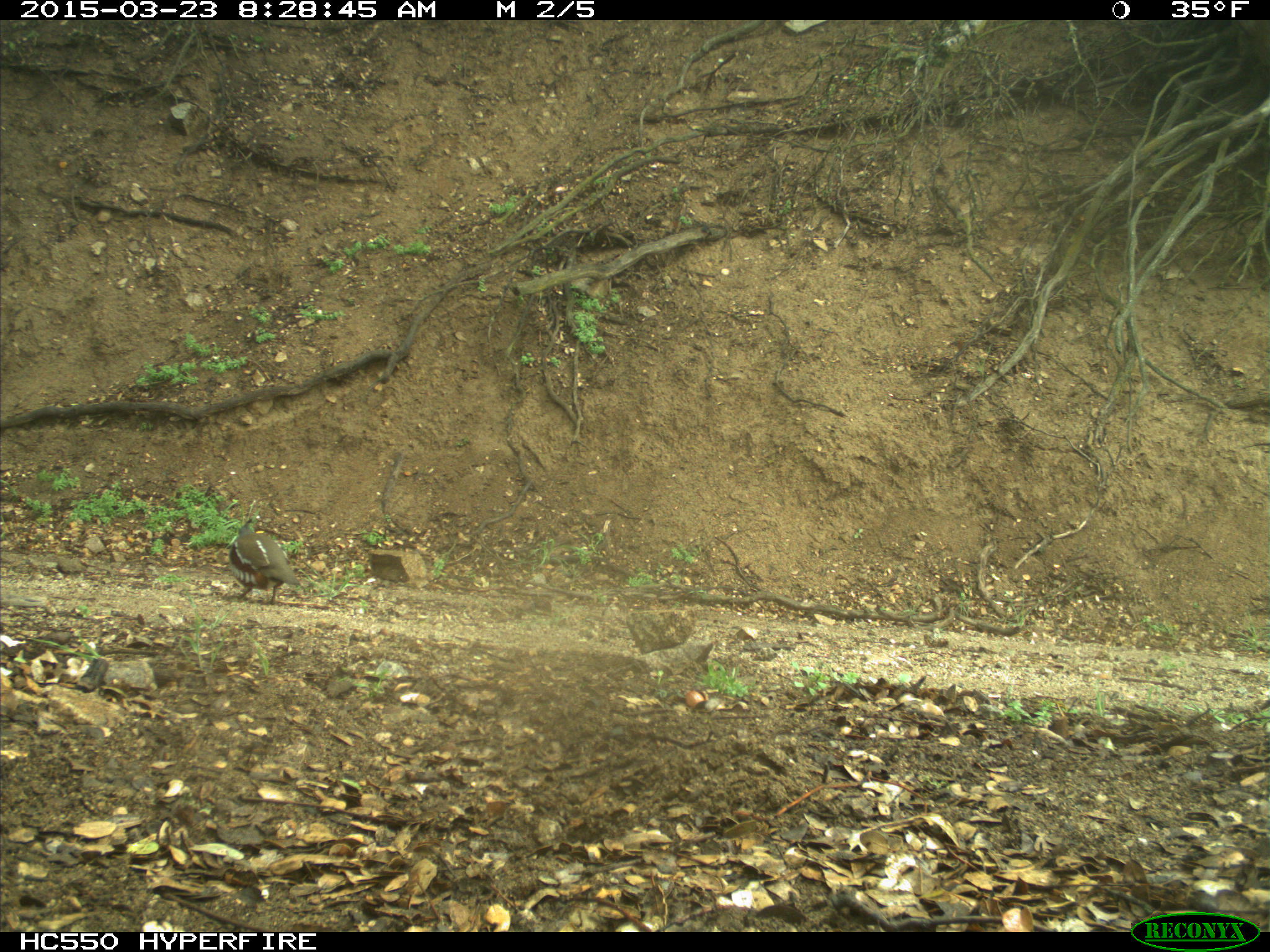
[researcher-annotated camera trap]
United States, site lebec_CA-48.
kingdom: Animalia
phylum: Chordata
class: Aves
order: Galliformes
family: Odontophoridae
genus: Callipepla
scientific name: Callipepla californica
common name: california quail